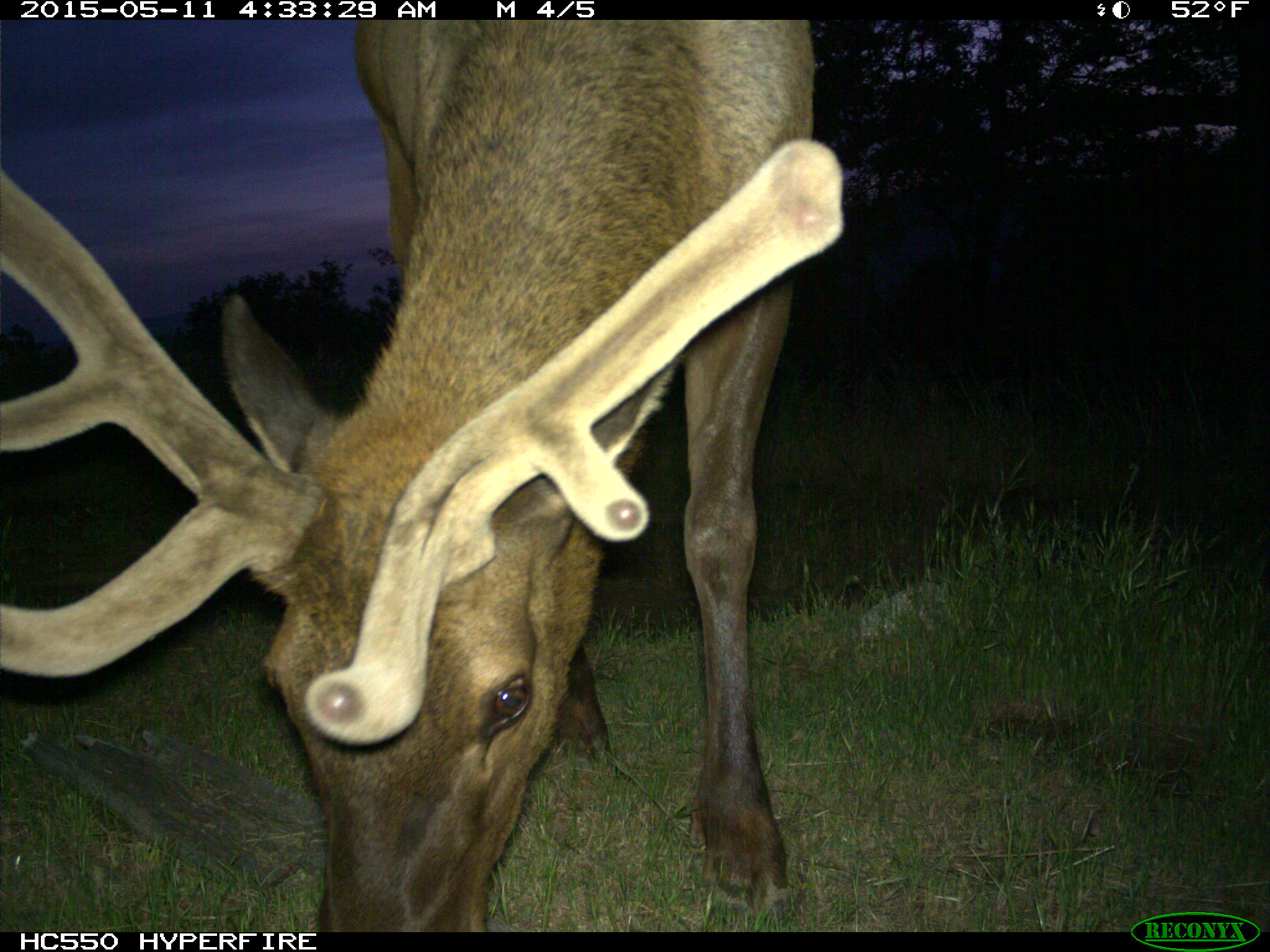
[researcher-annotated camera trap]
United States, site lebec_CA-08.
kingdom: Animalia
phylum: Chordata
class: Mammalia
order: Artiodactyla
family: Cervidae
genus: Cervus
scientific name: Cervus canadensis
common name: elk